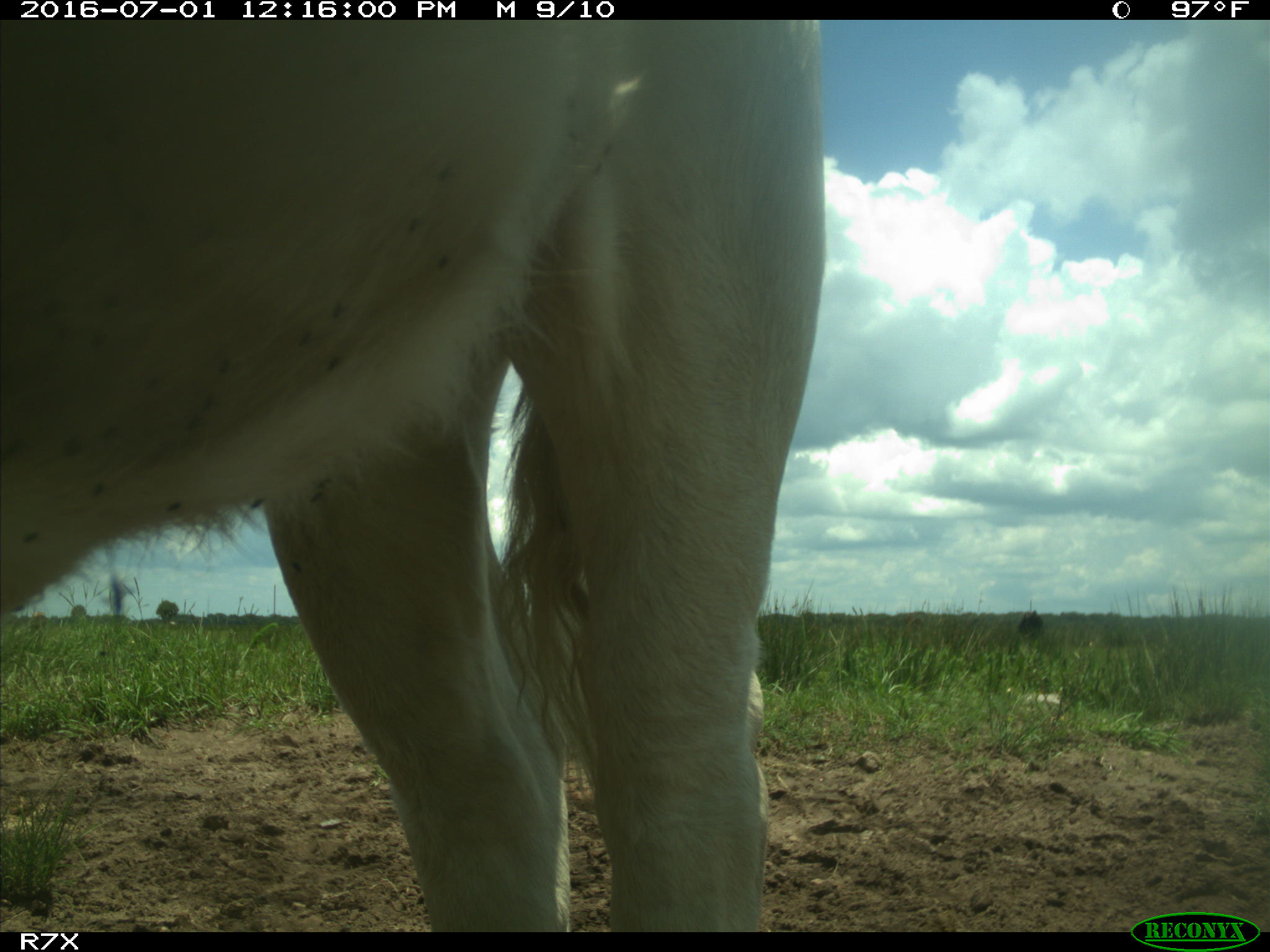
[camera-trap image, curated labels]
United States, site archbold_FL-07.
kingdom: Animalia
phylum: Chordata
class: Mammalia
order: Artiodactyla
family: Bovidae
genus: Bos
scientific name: Bos taurus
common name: domestic cow